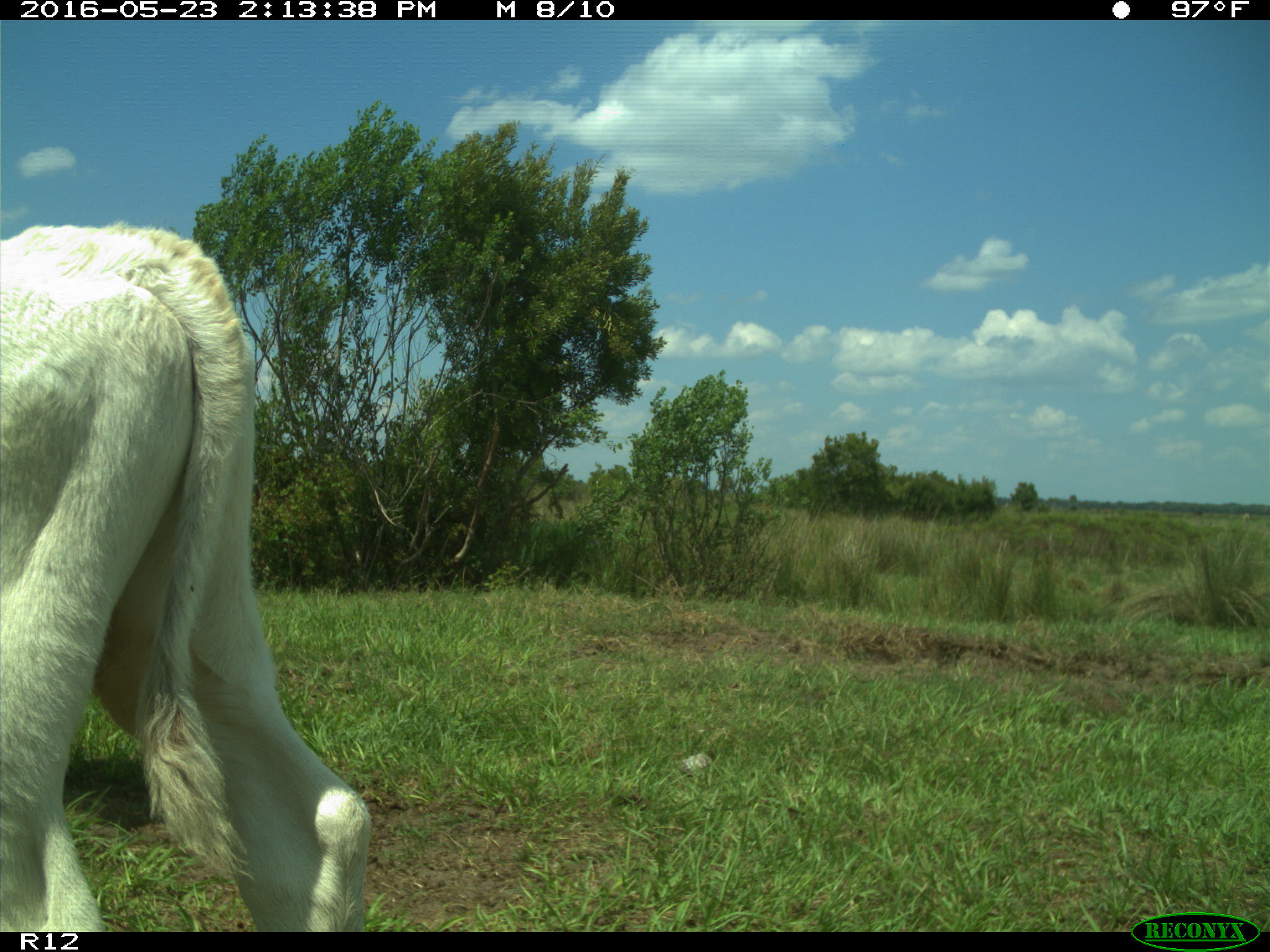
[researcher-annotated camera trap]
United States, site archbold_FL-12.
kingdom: Animalia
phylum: Chordata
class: Mammalia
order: Artiodactyla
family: Bovidae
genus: Bos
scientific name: Bos taurus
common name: domestic cow